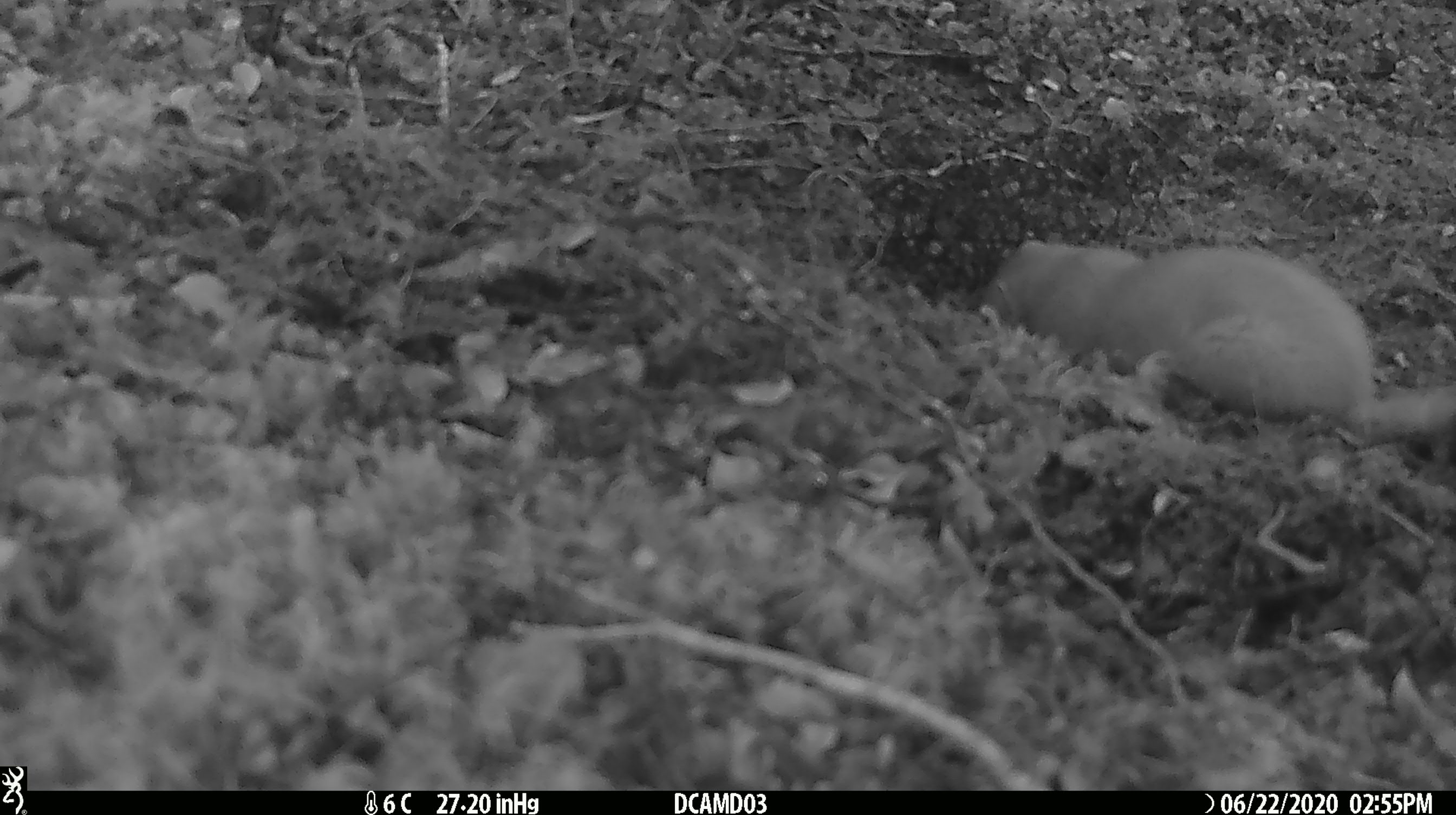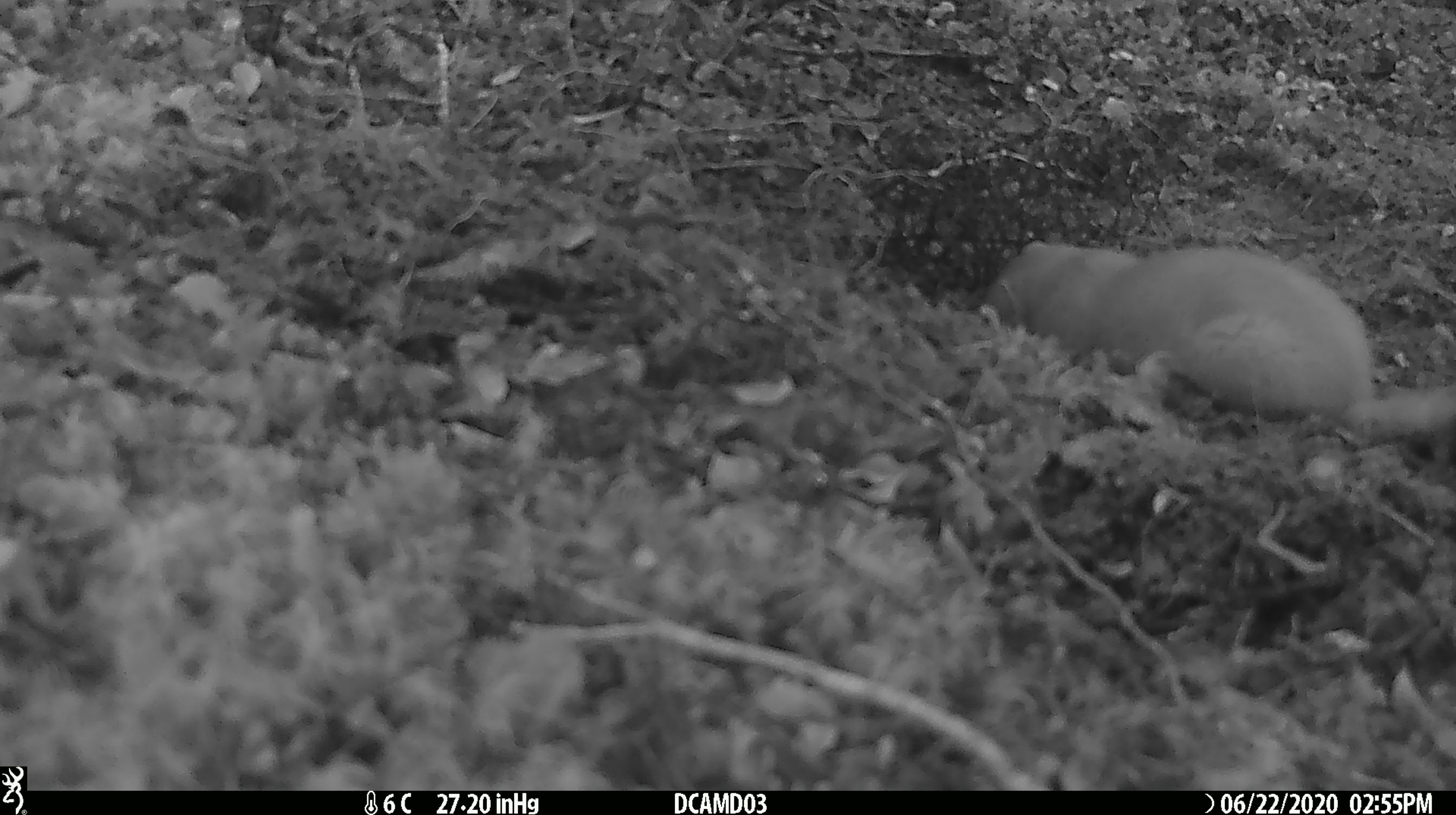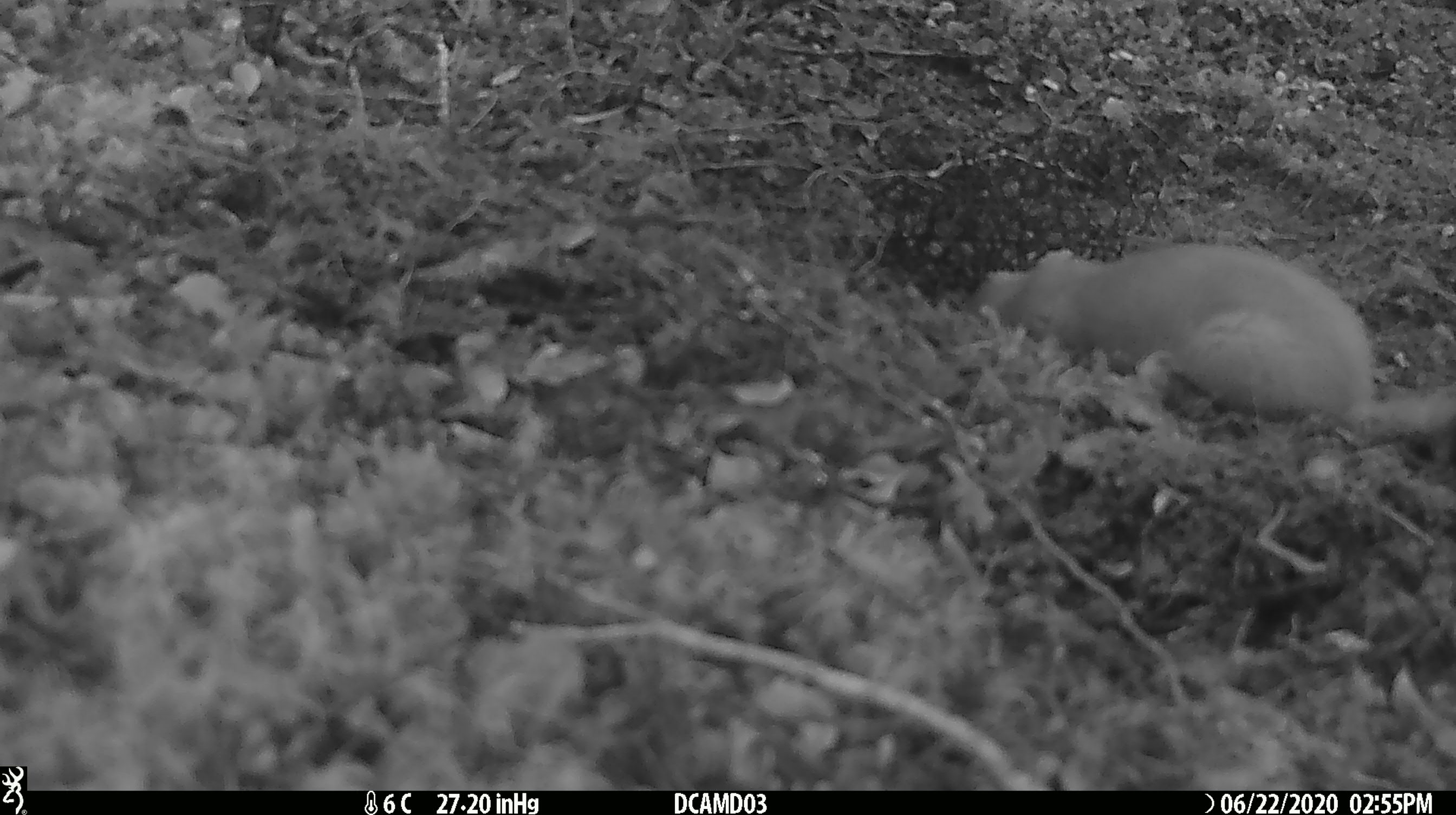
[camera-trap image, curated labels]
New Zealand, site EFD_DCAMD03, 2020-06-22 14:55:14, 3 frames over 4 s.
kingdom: Animalia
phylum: Chordata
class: Mammalia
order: Carnivora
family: Mustelidae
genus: Mustela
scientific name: Mustela erminea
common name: stoat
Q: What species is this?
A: Stoat (Mustela erminea).